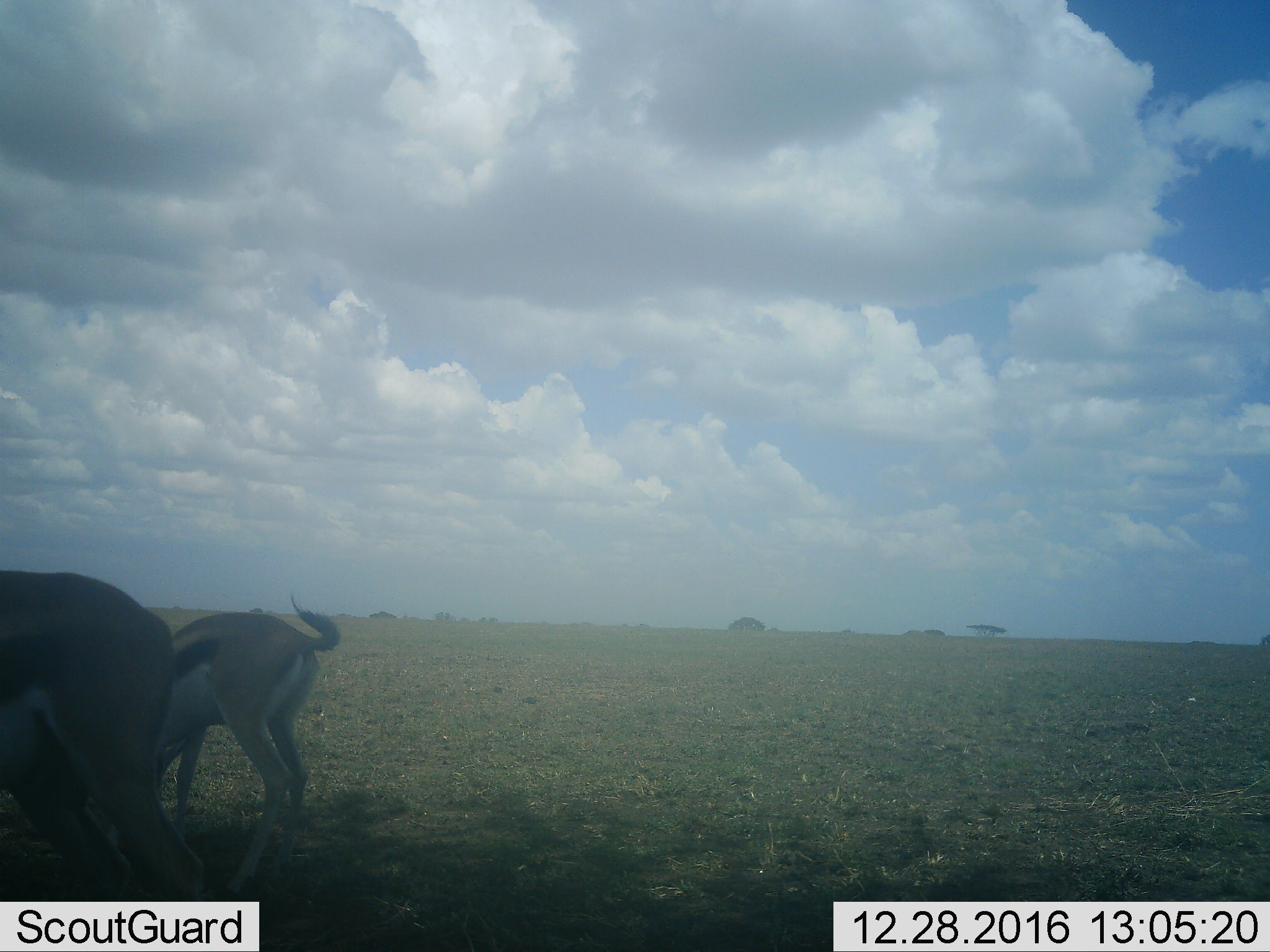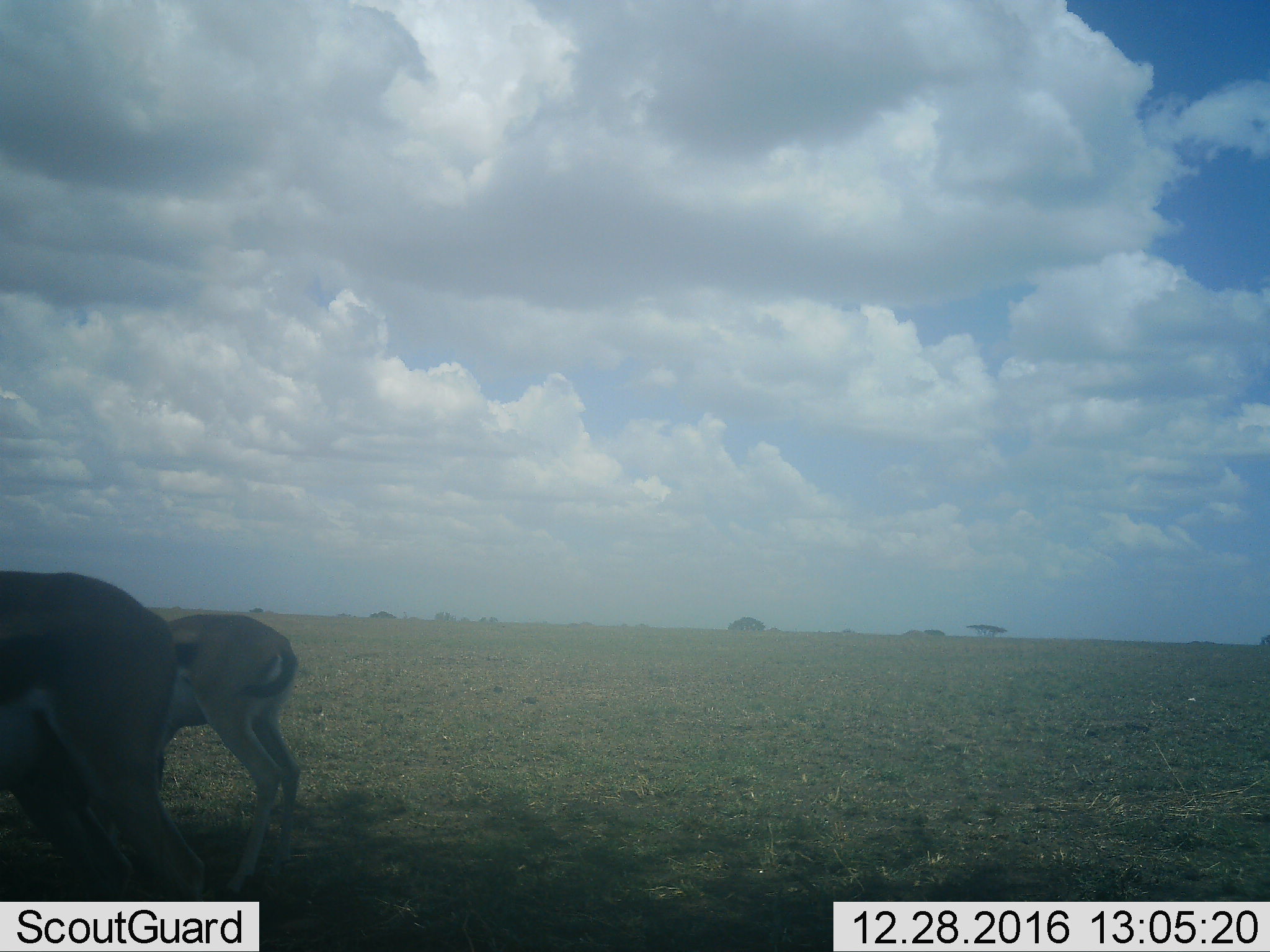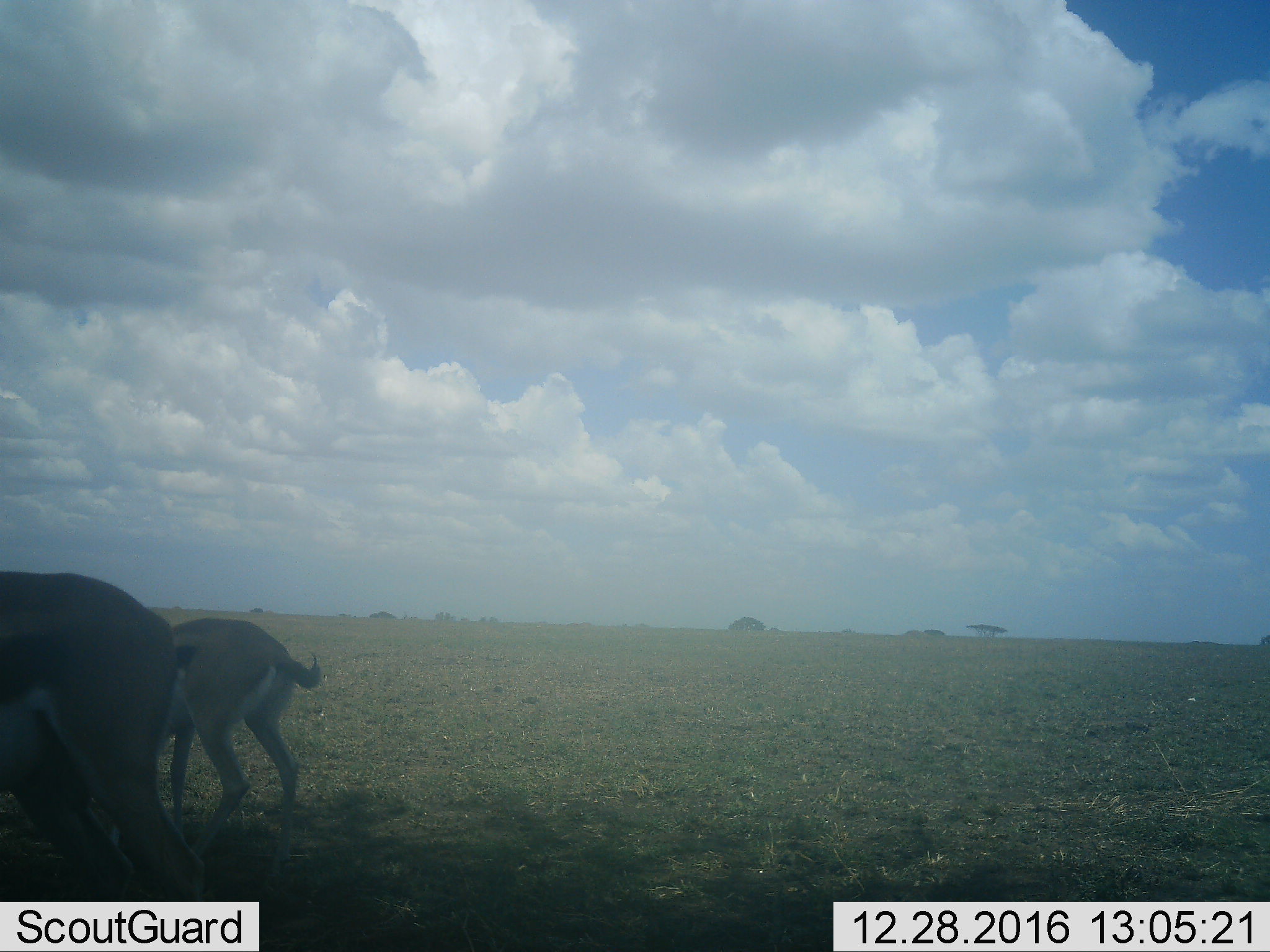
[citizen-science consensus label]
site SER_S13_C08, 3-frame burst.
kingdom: Animalia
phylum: Chordata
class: Mammalia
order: Artiodactyla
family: Bovidae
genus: Eudorcas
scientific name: Eudorcas thomsonii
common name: thomson's gazelle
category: gazellethomsons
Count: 2.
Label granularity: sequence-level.